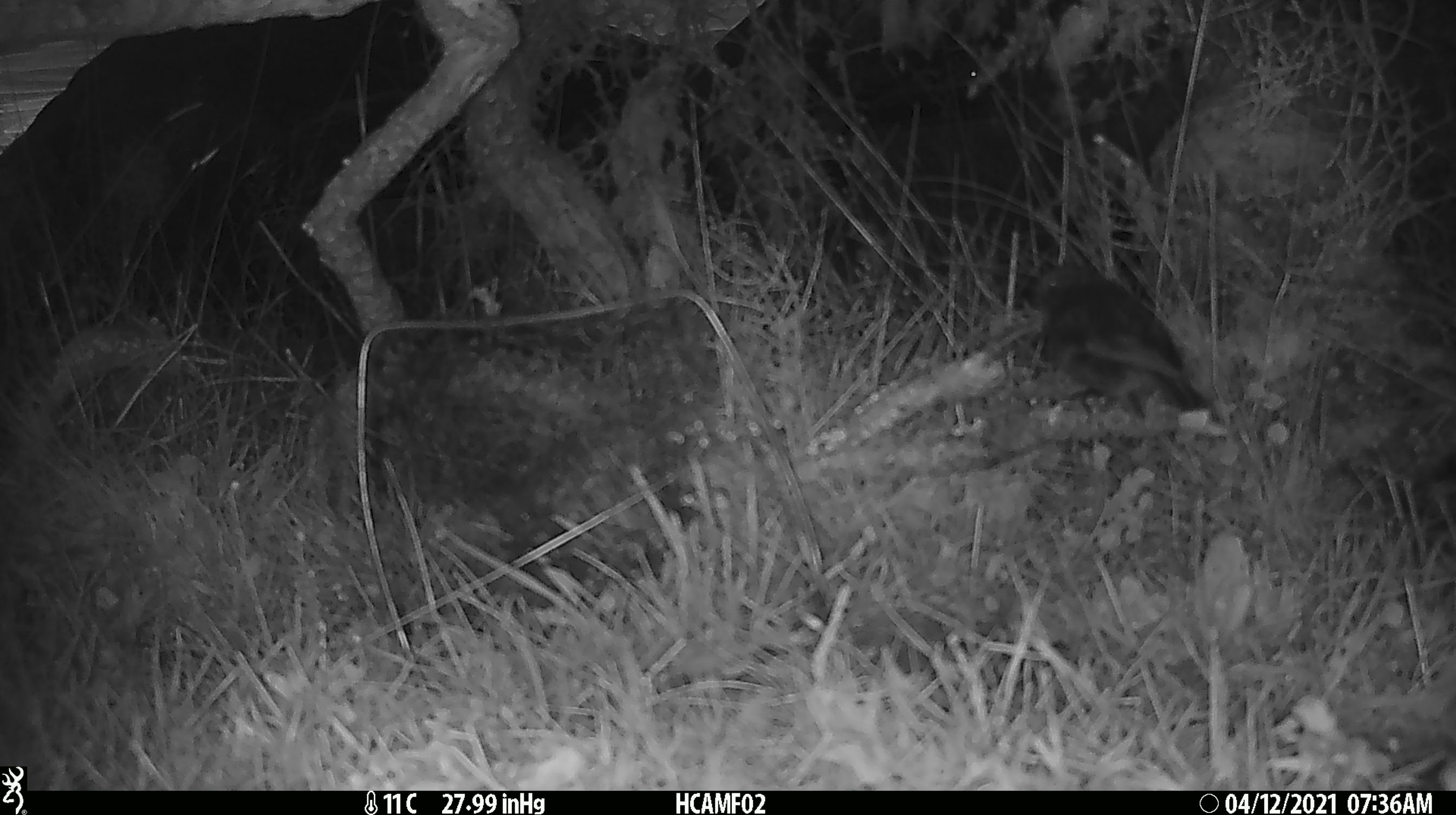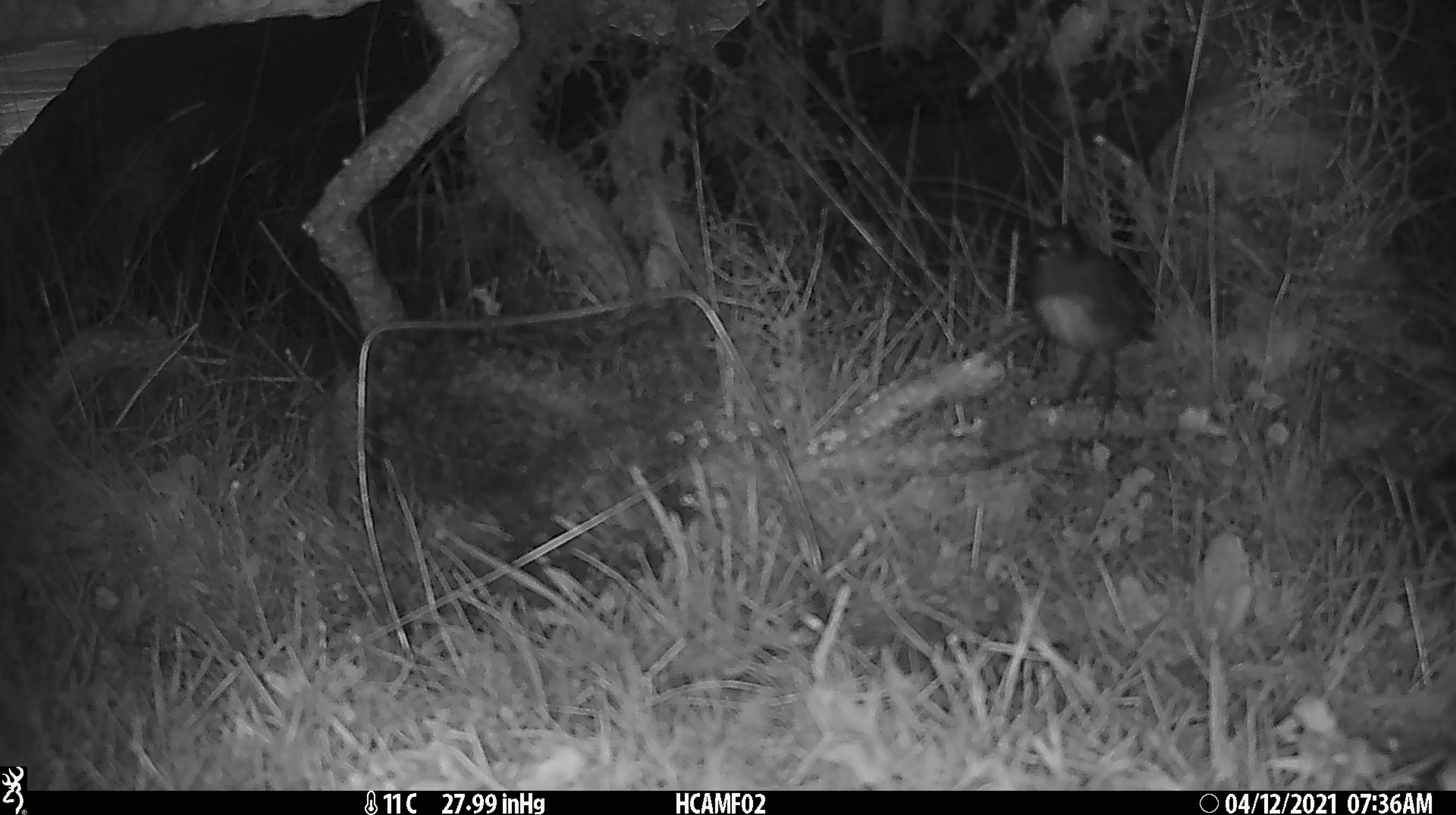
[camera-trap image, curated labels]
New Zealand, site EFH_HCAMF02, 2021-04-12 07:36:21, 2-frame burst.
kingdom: Animalia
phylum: Chordata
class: Aves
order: Passeriformes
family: Petroicidae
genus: Petroica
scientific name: Petroica australis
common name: new zealand robin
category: robin